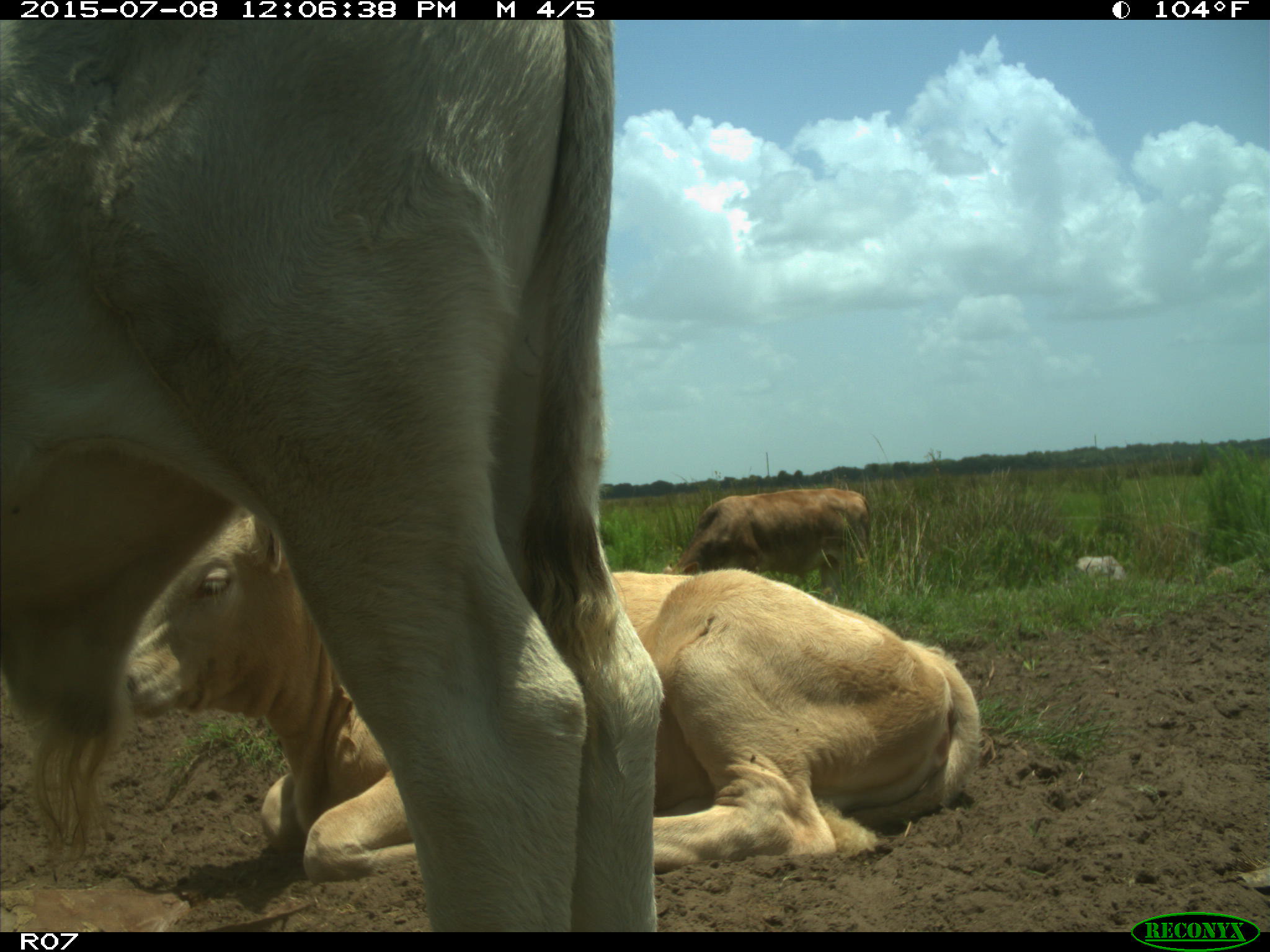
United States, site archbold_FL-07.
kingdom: Animalia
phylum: Chordata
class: Mammalia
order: Artiodactyla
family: Bovidae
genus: Bos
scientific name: Bos taurus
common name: domestic cow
Bos taurus (domestic cow).